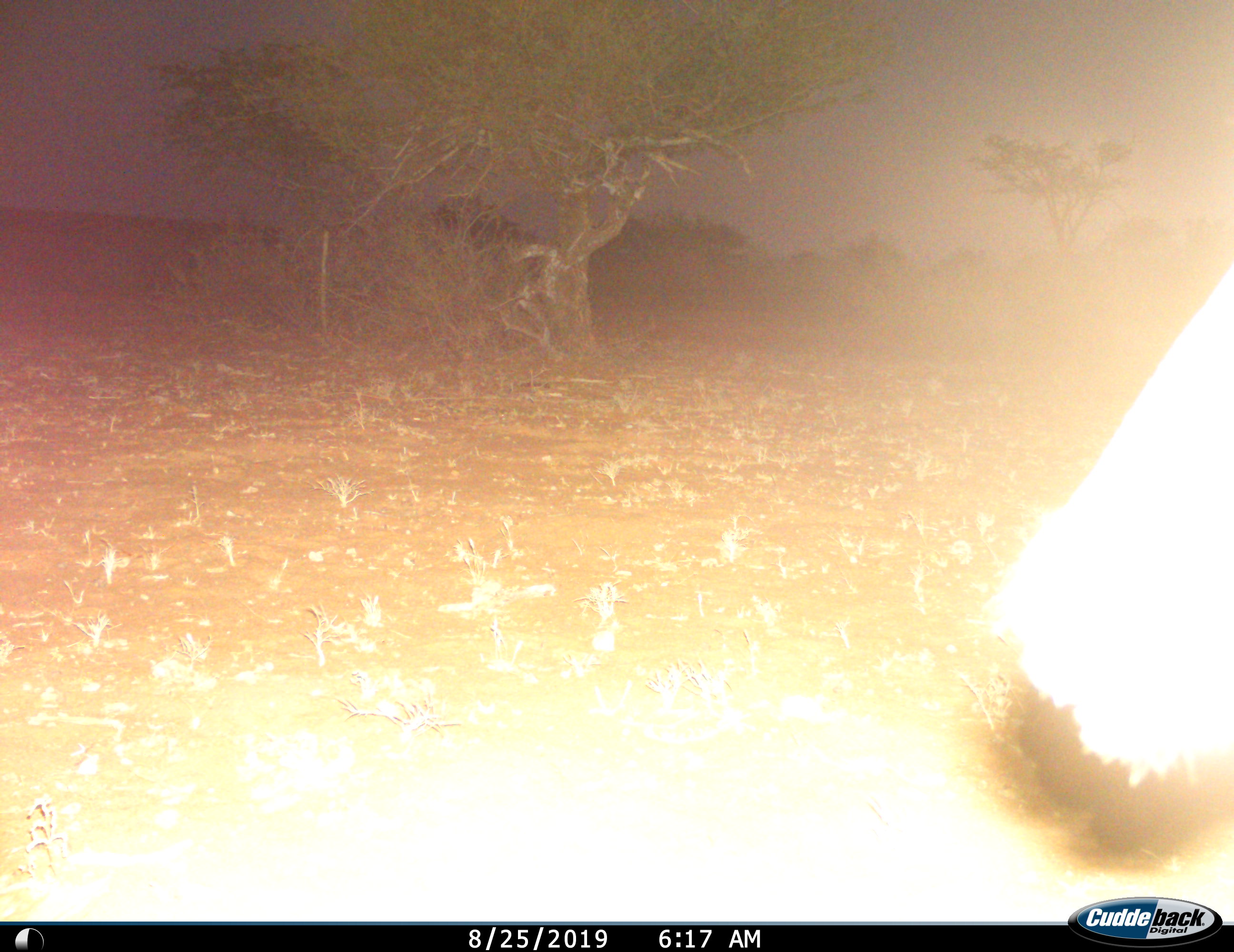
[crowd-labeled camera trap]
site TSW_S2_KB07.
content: unidentified animal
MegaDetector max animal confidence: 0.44